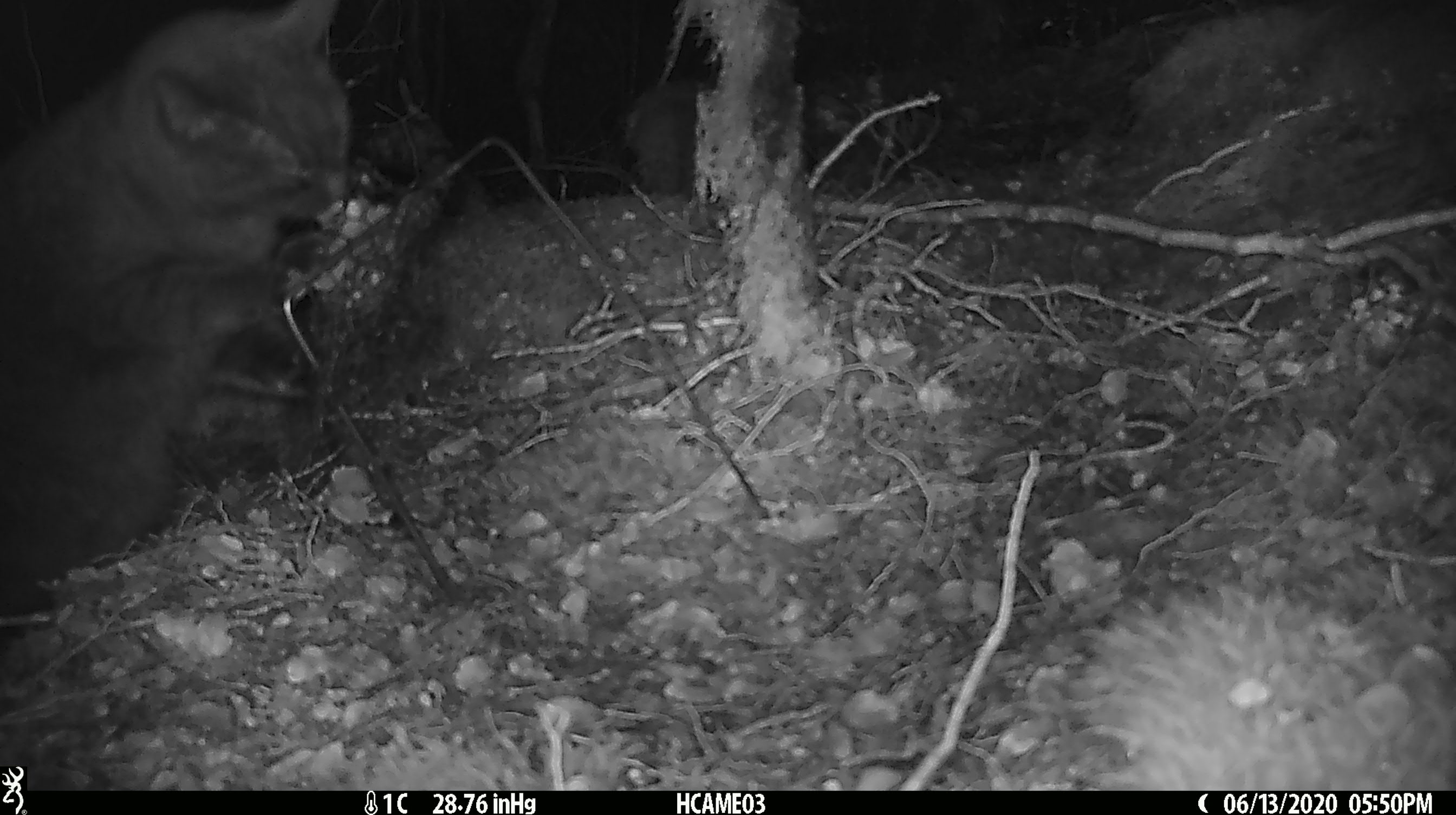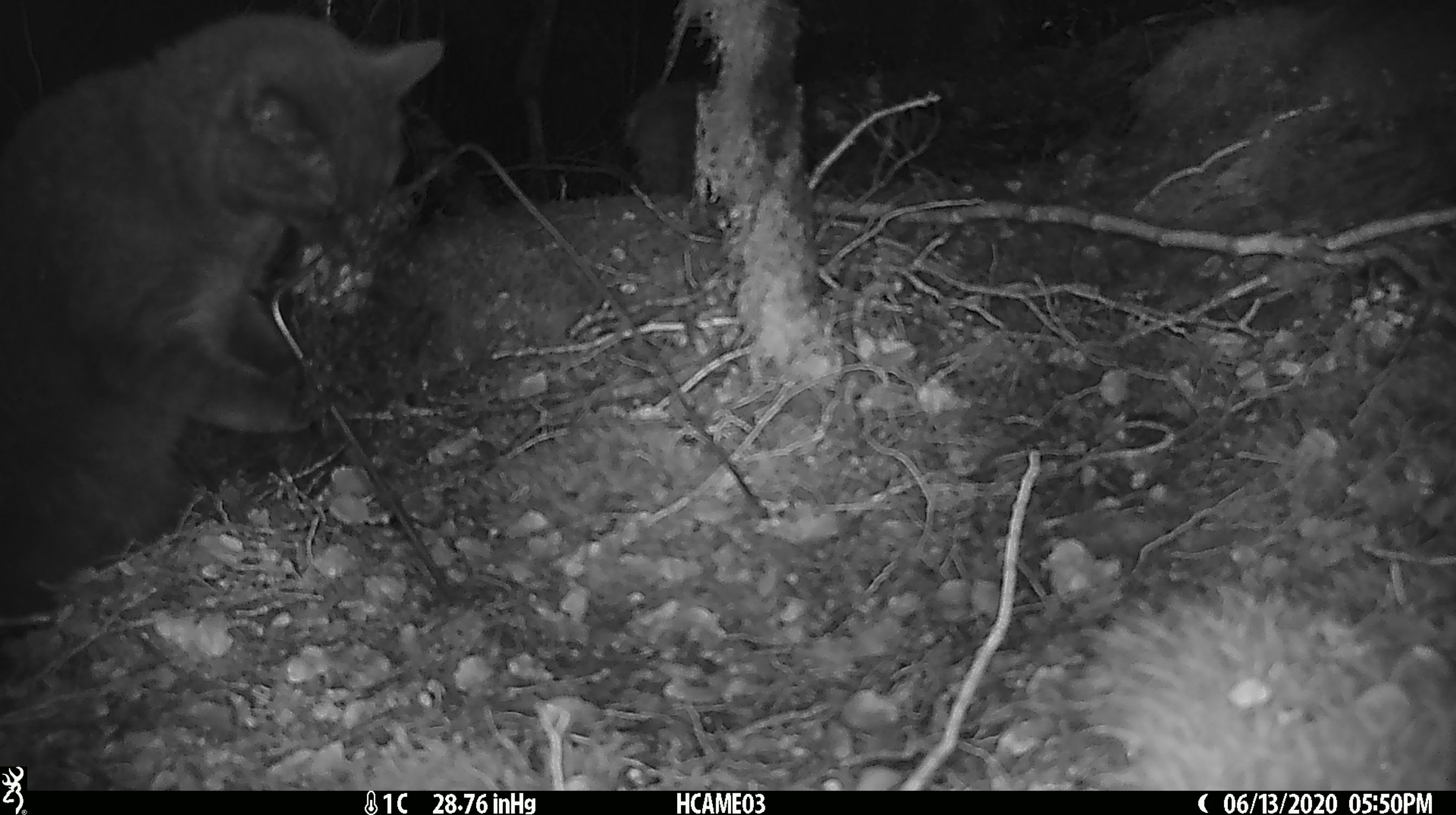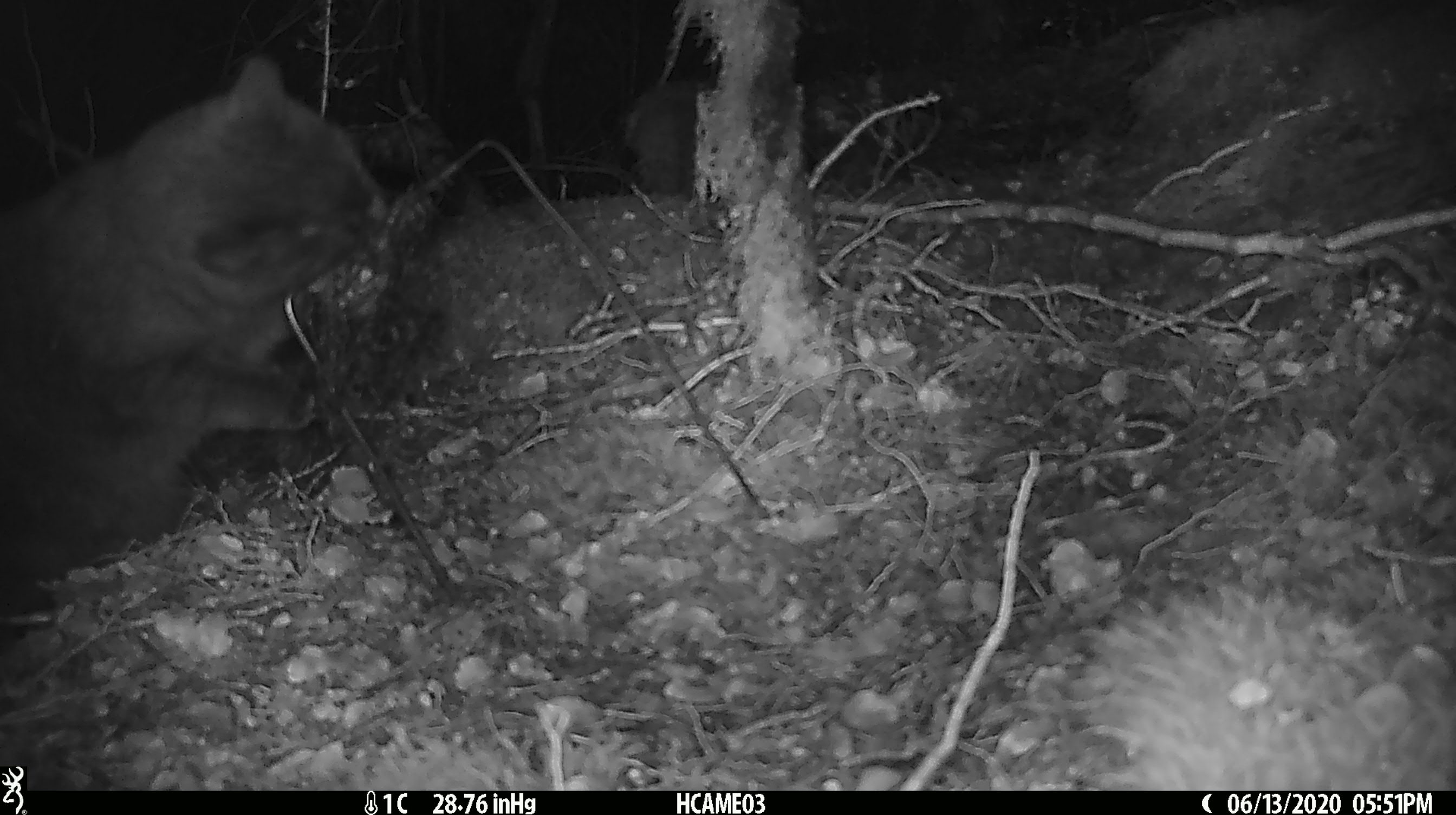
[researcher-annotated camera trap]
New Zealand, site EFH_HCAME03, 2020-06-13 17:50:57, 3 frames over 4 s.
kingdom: Animalia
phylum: Chordata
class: Mammalia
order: Carnivora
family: Felidae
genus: Felis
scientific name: Felis catus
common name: domestic cat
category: cat